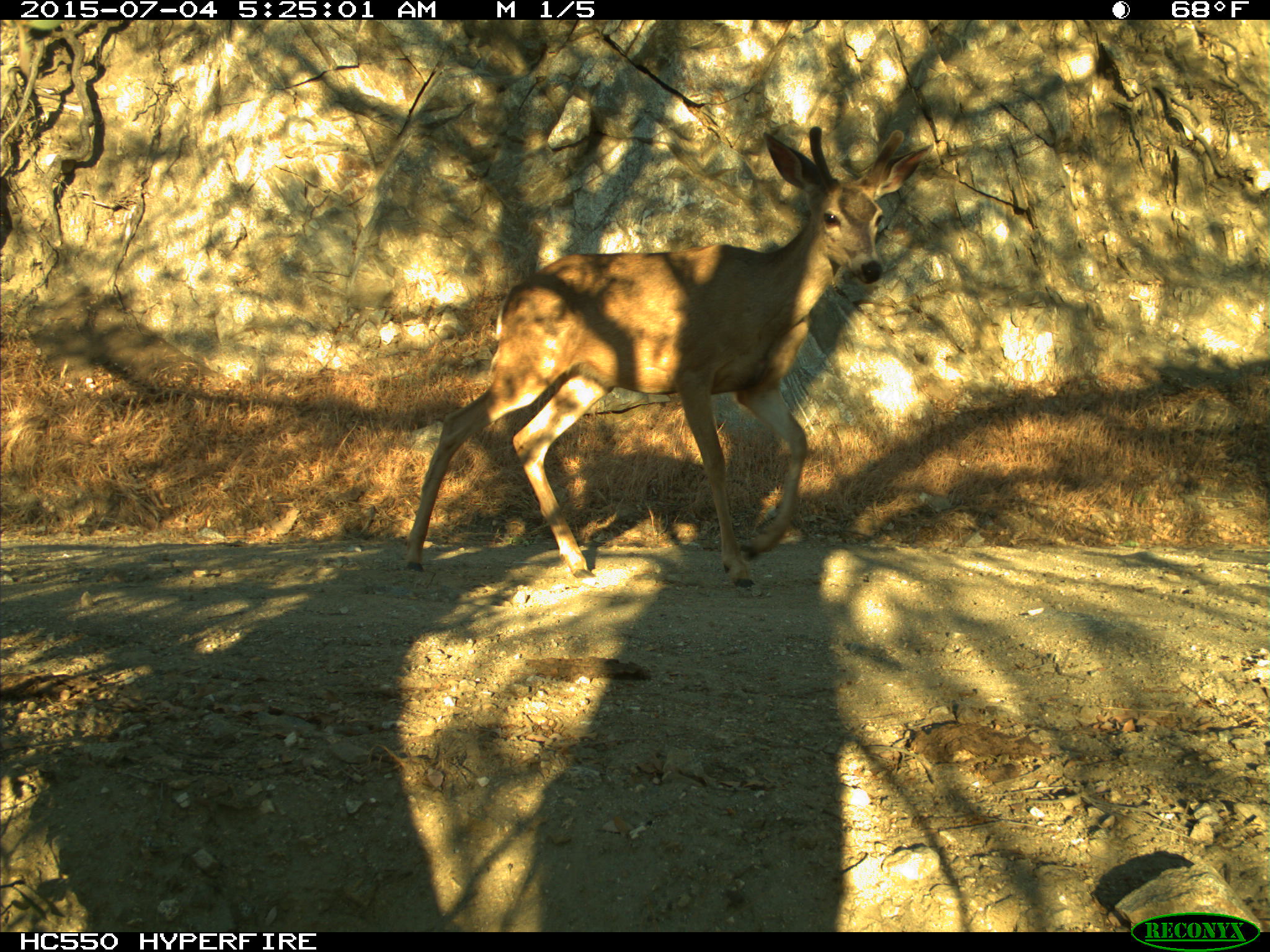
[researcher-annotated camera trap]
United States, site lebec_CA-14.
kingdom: Animalia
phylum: Chordata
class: Mammalia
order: Artiodactyla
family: Cervidae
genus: Odocoileus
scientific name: Odocoileus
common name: deer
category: unidentified deer